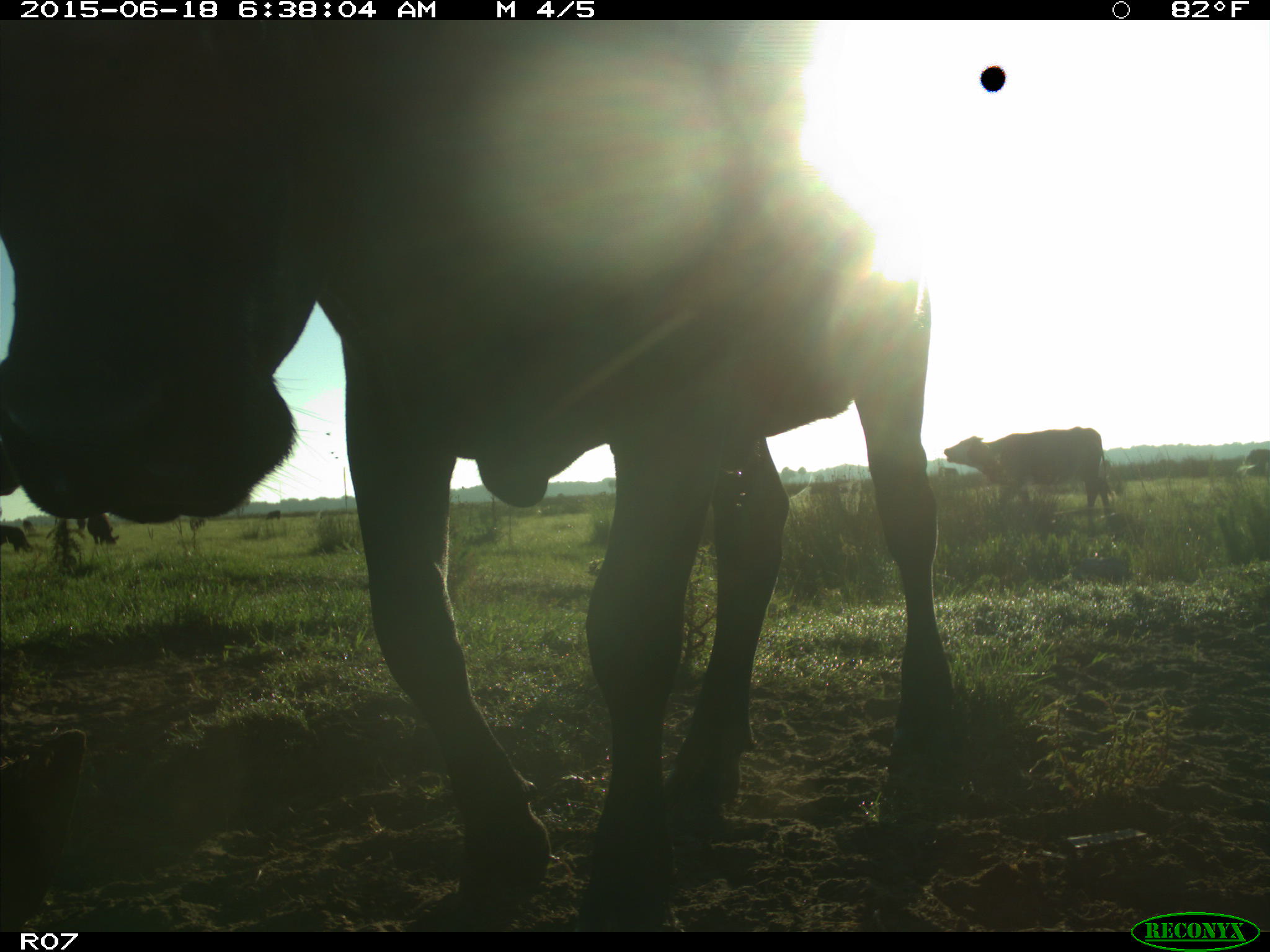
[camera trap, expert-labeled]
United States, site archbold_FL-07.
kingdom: Animalia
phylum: Chordata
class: Mammalia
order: Artiodactyla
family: Bovidae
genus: Bos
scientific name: Bos taurus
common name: domestic cow